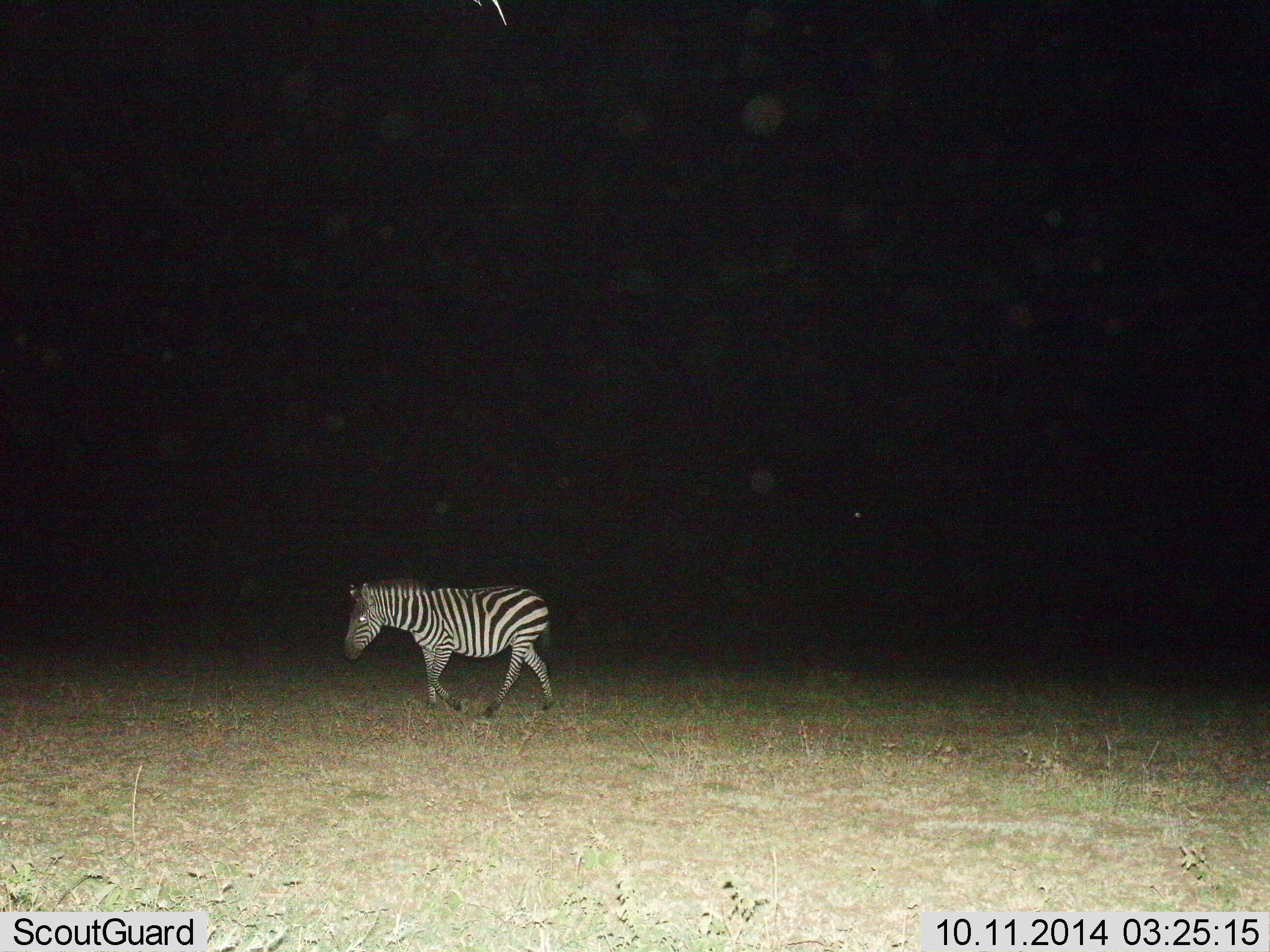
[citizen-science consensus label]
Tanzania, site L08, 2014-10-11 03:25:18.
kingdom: Animalia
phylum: Chordata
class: Mammalia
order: Perissodactyla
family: Equidae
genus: Equus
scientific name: Equus quagga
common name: plains zebra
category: zebra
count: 1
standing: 10%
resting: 0%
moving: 90%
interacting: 0%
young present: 0%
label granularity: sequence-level